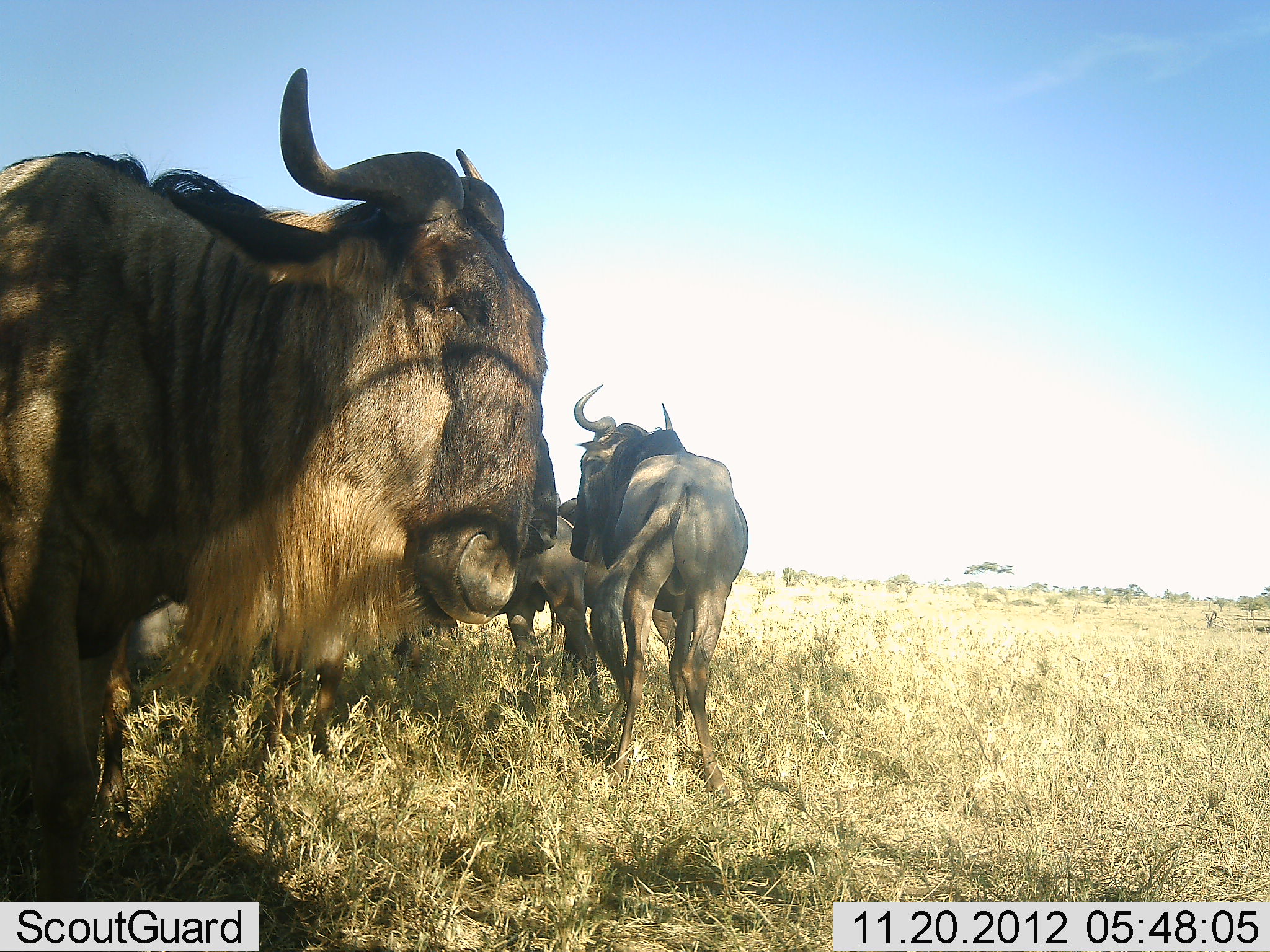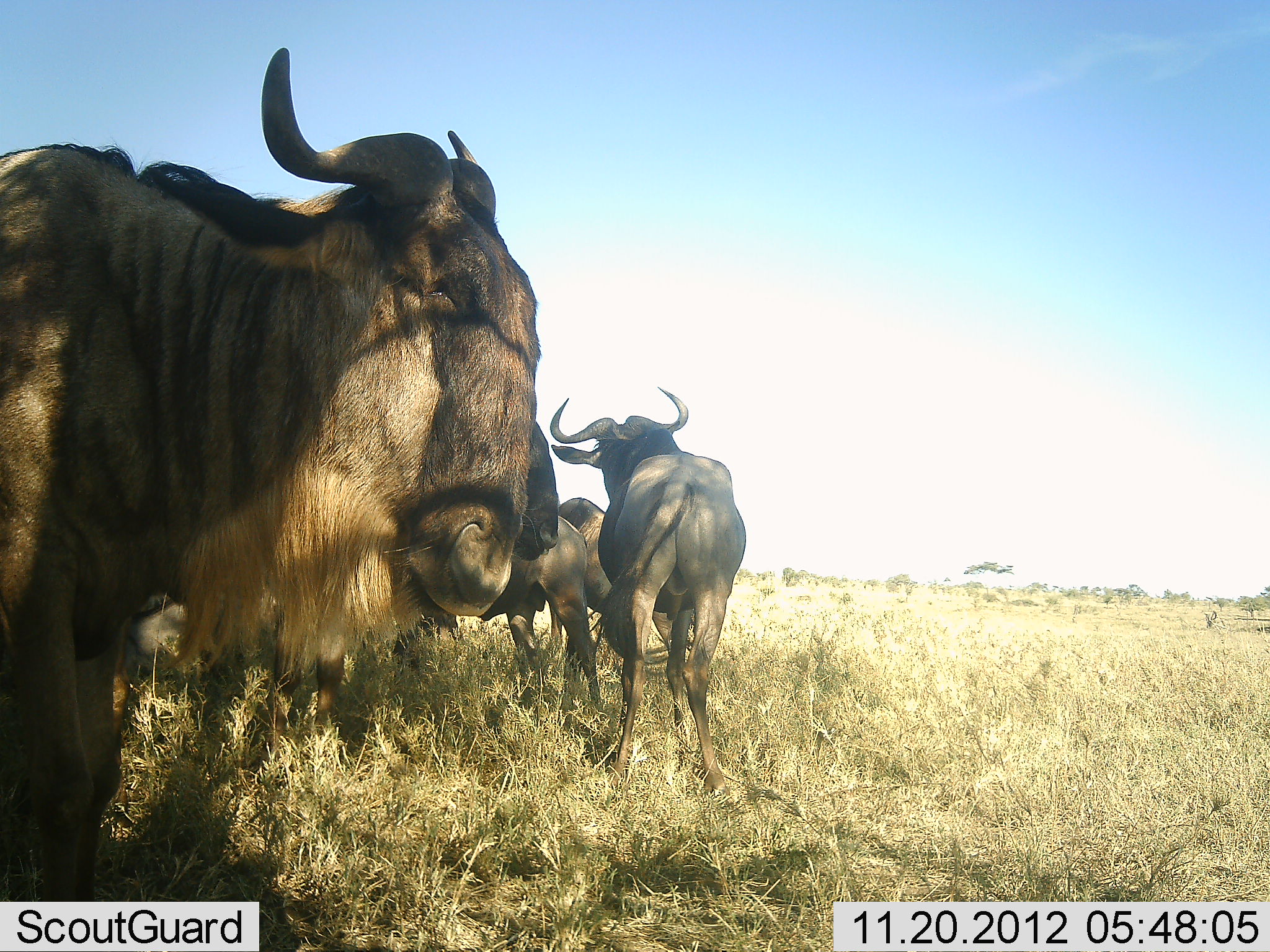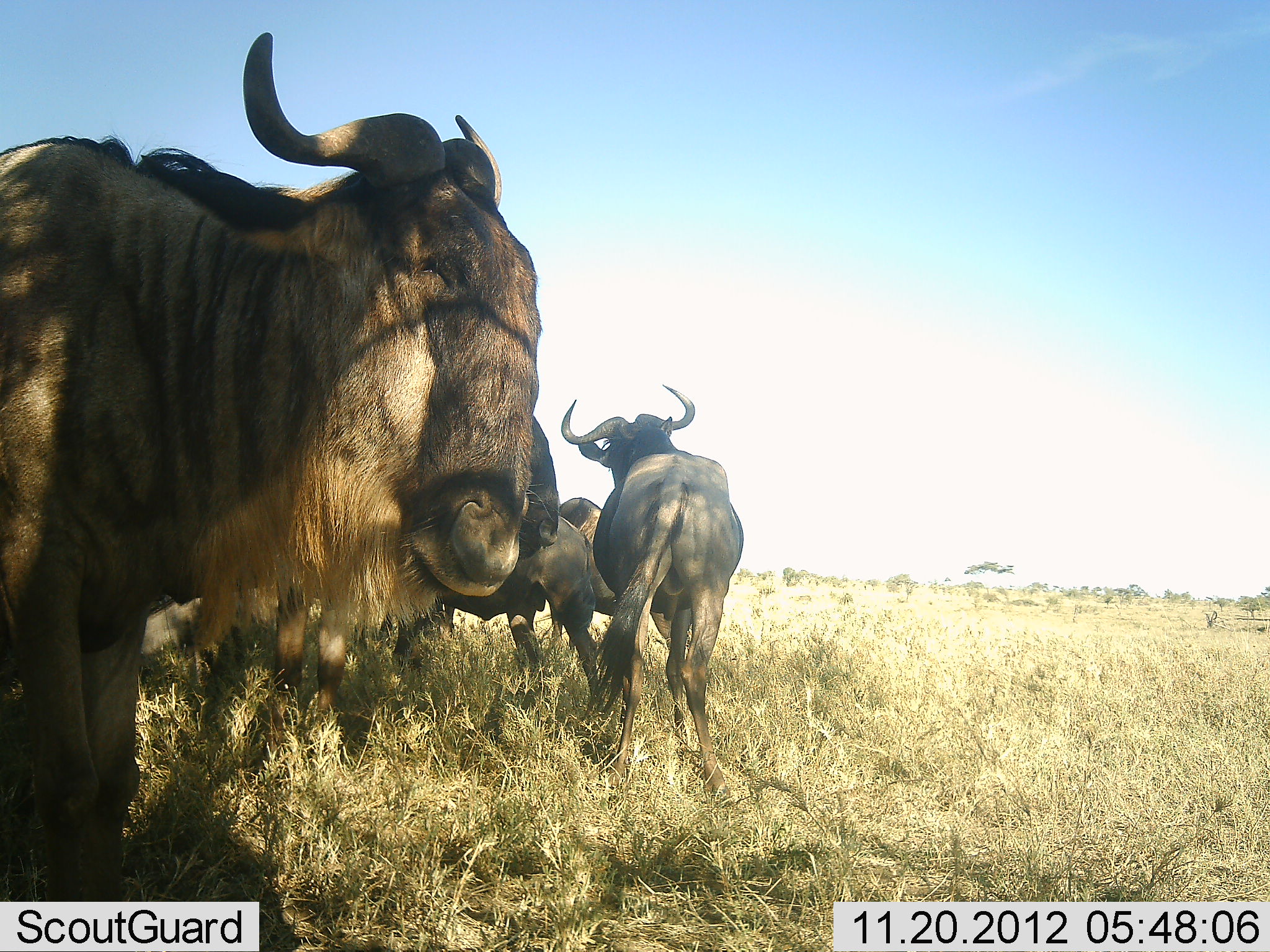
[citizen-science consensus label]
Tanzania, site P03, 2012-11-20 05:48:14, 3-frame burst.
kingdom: Animalia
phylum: Chordata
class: Mammalia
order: Artiodactyla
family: Bovidae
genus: Connochaetes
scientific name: Connochaetes taurinus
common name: blue wildebeest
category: wildebeest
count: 4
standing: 90%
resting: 10%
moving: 0%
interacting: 0%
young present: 0%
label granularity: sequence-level